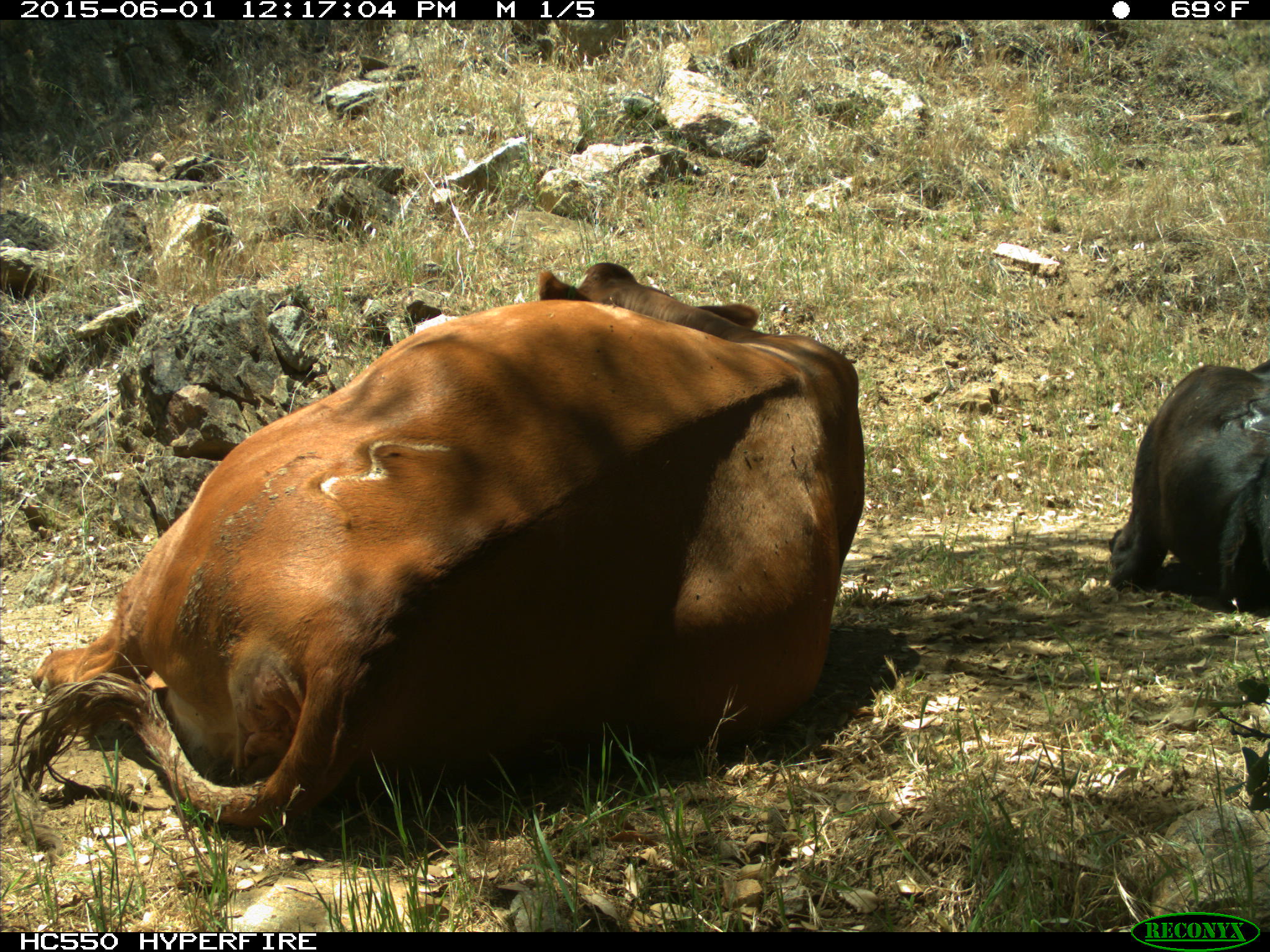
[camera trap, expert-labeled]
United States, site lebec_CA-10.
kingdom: Animalia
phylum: Chordata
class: Mammalia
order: Artiodactyla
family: Bovidae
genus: Bos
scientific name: Bos taurus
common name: domestic cow